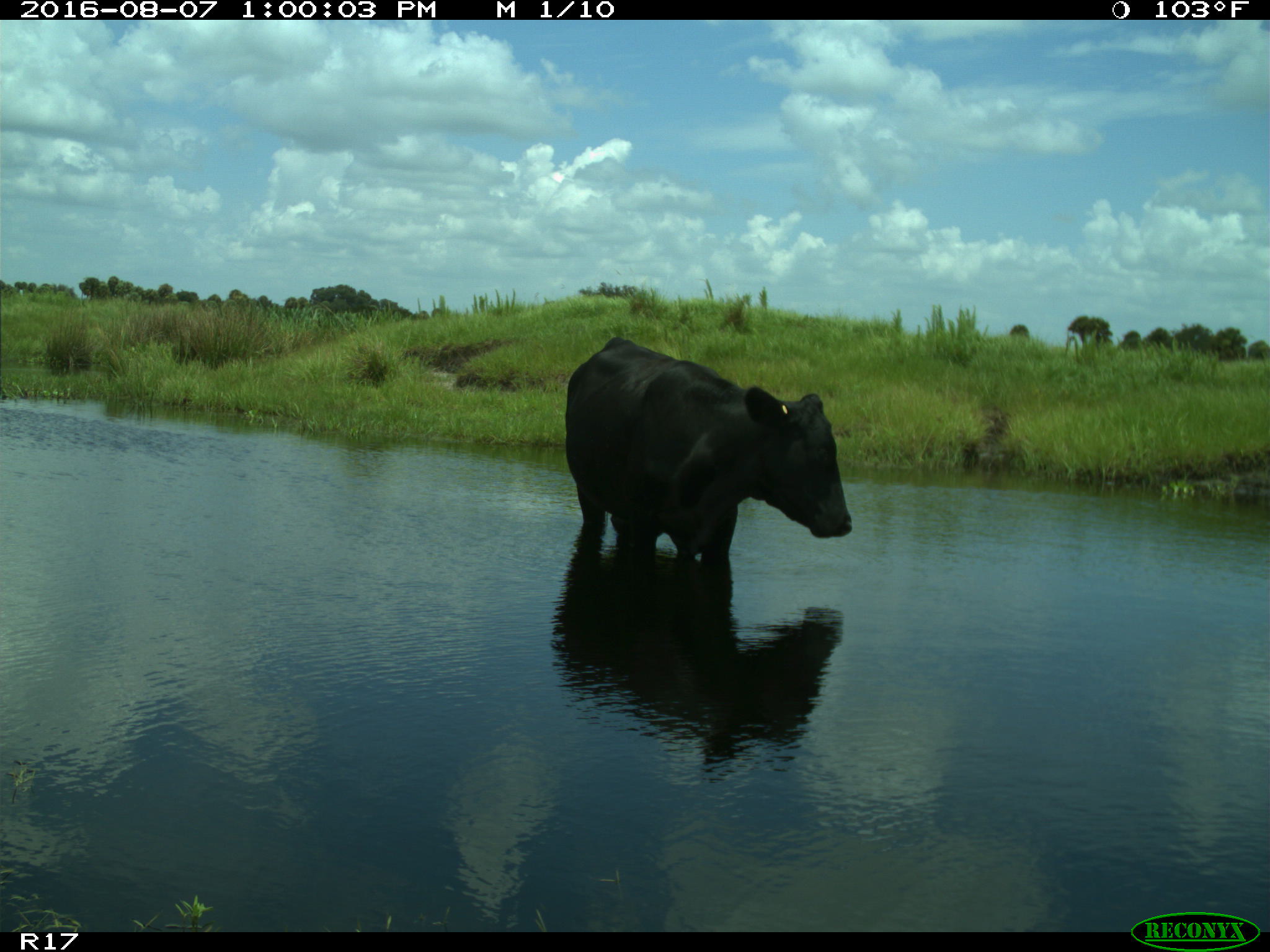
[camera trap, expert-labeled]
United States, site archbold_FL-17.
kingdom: Animalia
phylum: Chordata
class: Mammalia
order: Artiodactyla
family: Bovidae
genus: Bos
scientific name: Bos taurus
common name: domestic cow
Bos taurus (domestic cow).